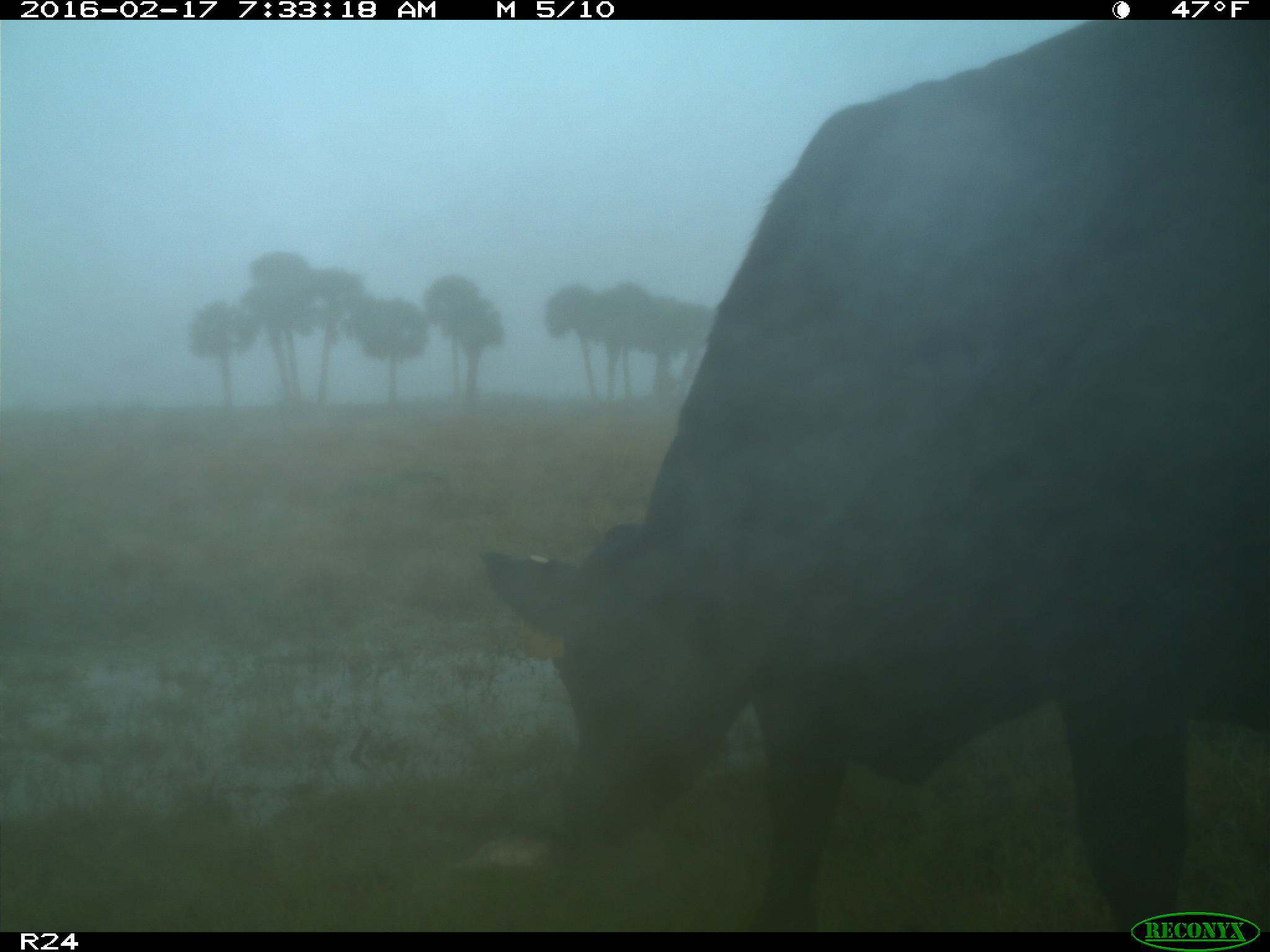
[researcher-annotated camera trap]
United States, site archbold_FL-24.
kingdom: Animalia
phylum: Chordata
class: Mammalia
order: Artiodactyla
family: Bovidae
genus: Bos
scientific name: Bos taurus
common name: domestic cow